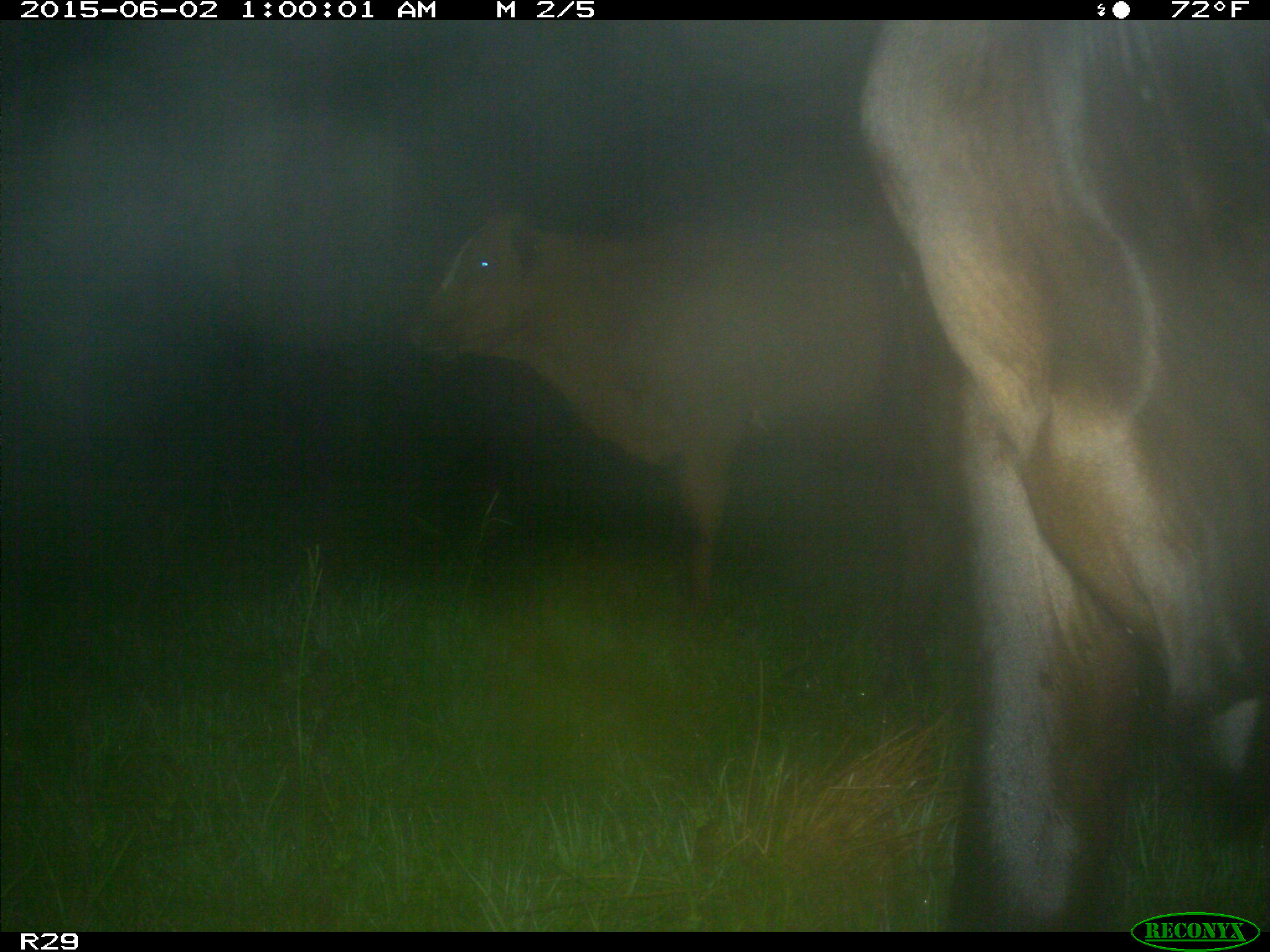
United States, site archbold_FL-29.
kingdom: Animalia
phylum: Chordata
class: Mammalia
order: Artiodactyla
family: Bovidae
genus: Bos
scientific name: Bos taurus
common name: domestic cow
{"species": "Bos taurus (domestic cow)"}